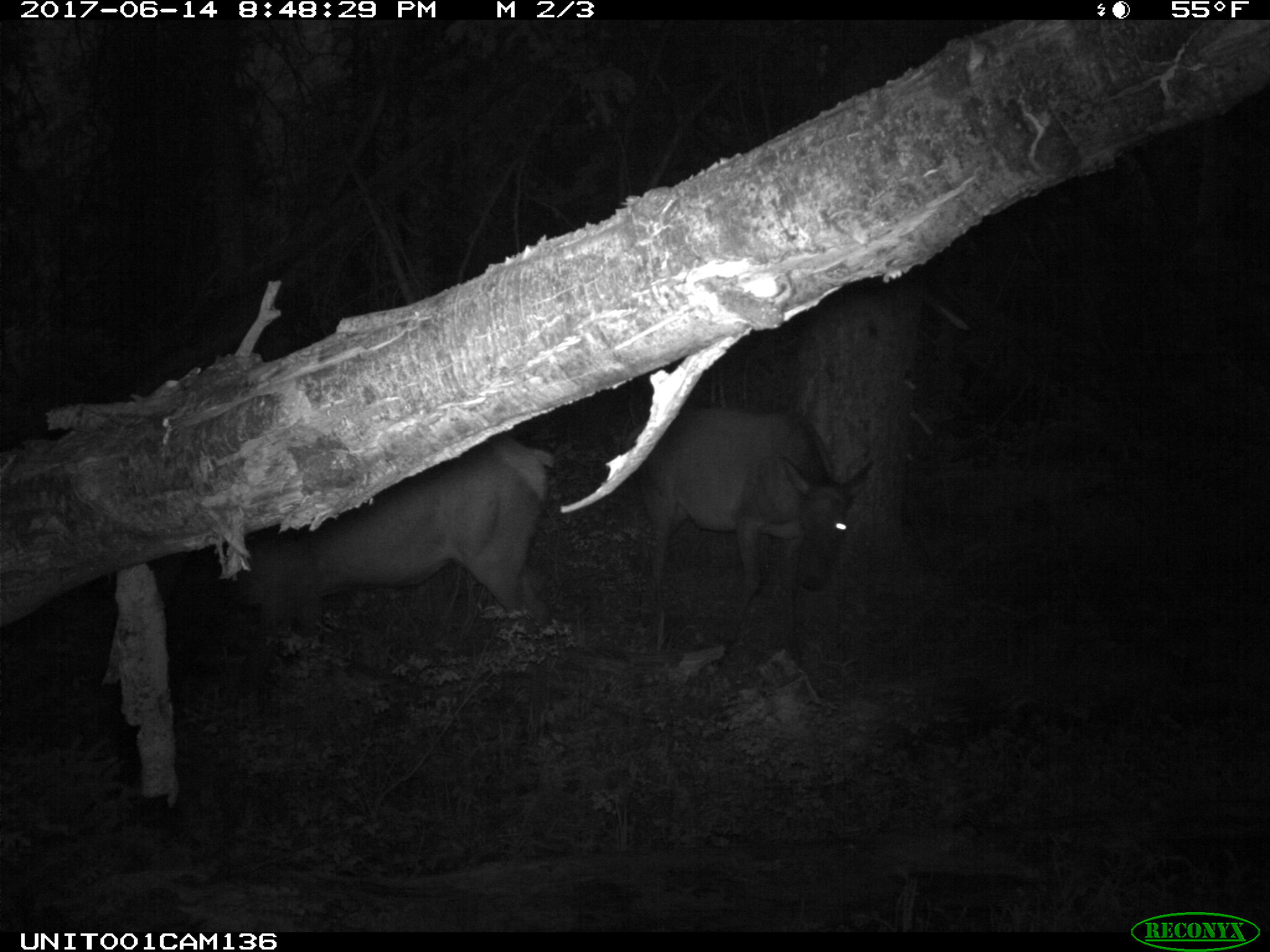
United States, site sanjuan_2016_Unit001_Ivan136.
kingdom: Animalia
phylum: Chordata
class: Mammalia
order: Artiodactyla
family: Cervidae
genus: Cervus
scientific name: Cervus elaphus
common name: red deer